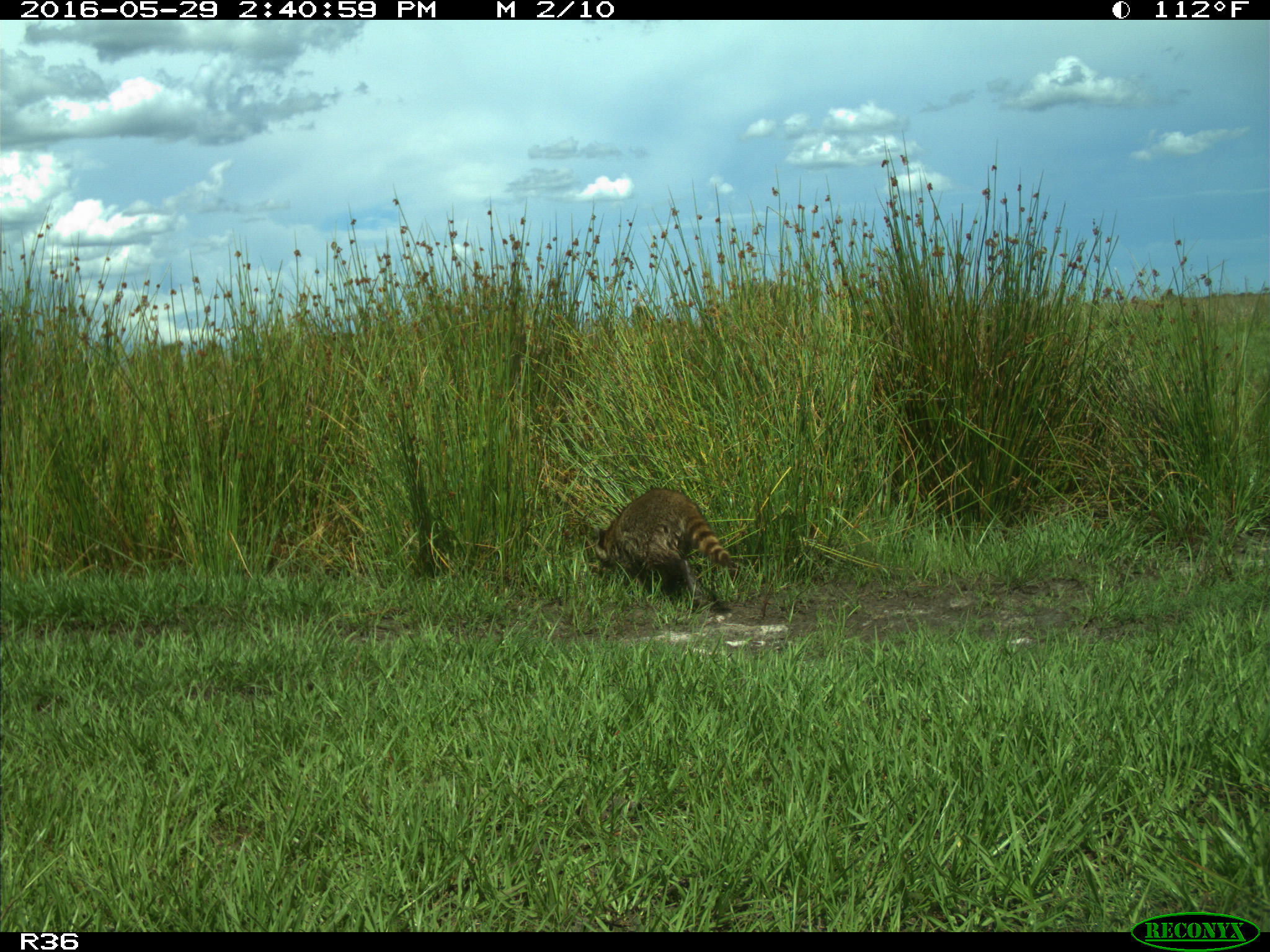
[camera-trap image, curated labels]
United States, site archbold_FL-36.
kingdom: Animalia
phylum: Chordata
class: Mammalia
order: Carnivora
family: Procyonidae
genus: Procyon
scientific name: Procyon lotor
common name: common raccoon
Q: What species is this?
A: Procyon lotor (common raccoon).